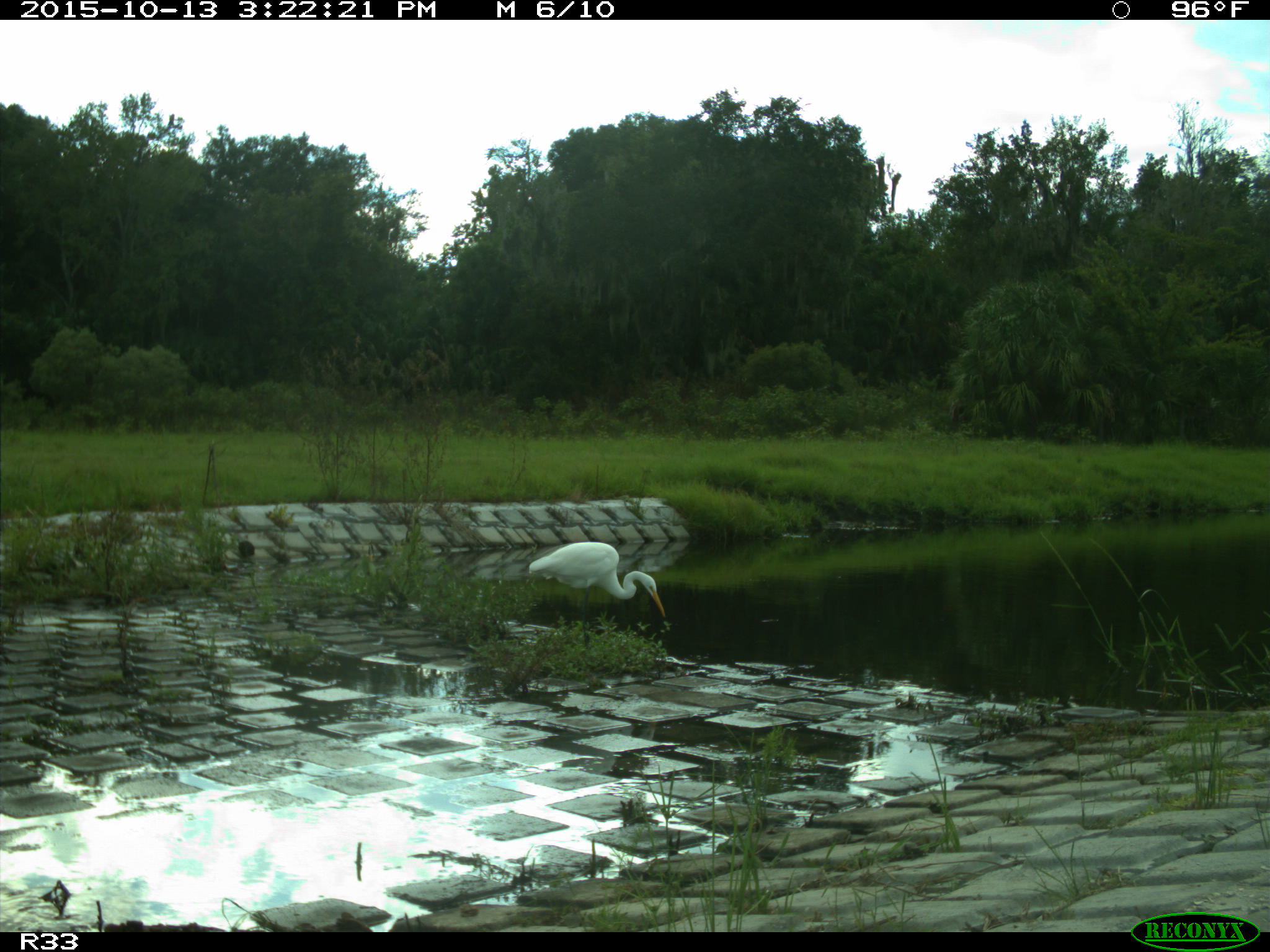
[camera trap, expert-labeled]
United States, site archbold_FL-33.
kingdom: Animalia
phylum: Chordata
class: Aves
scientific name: Aves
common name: birds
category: unidentified bird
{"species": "unidentified bird (birds) (Aves)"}